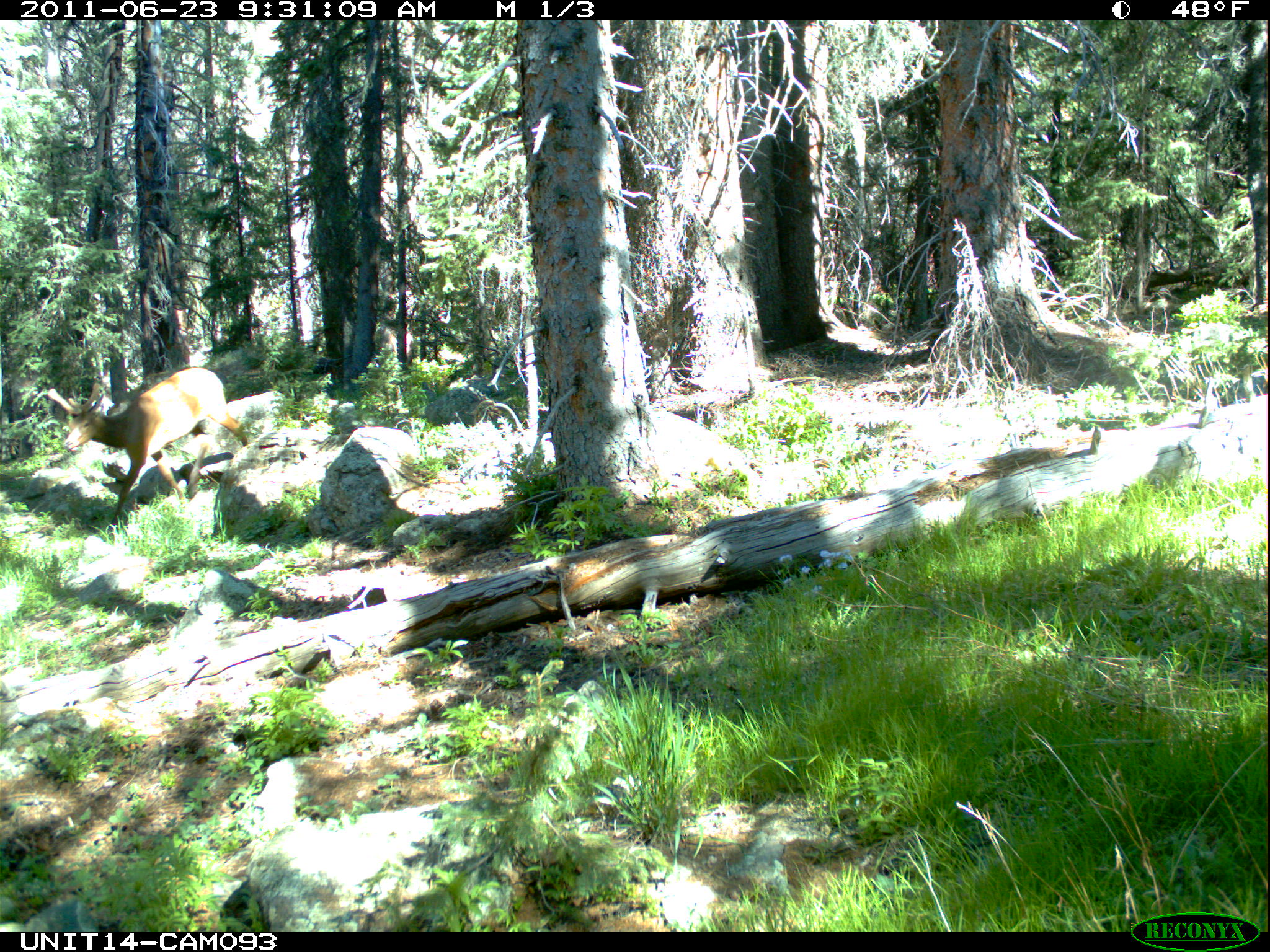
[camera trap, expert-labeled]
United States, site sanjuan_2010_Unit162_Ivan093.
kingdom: Animalia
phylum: Chordata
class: Mammalia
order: Artiodactyla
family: Cervidae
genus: Cervus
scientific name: Cervus elaphus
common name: red deer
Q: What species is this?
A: Cervus elaphus (red deer).